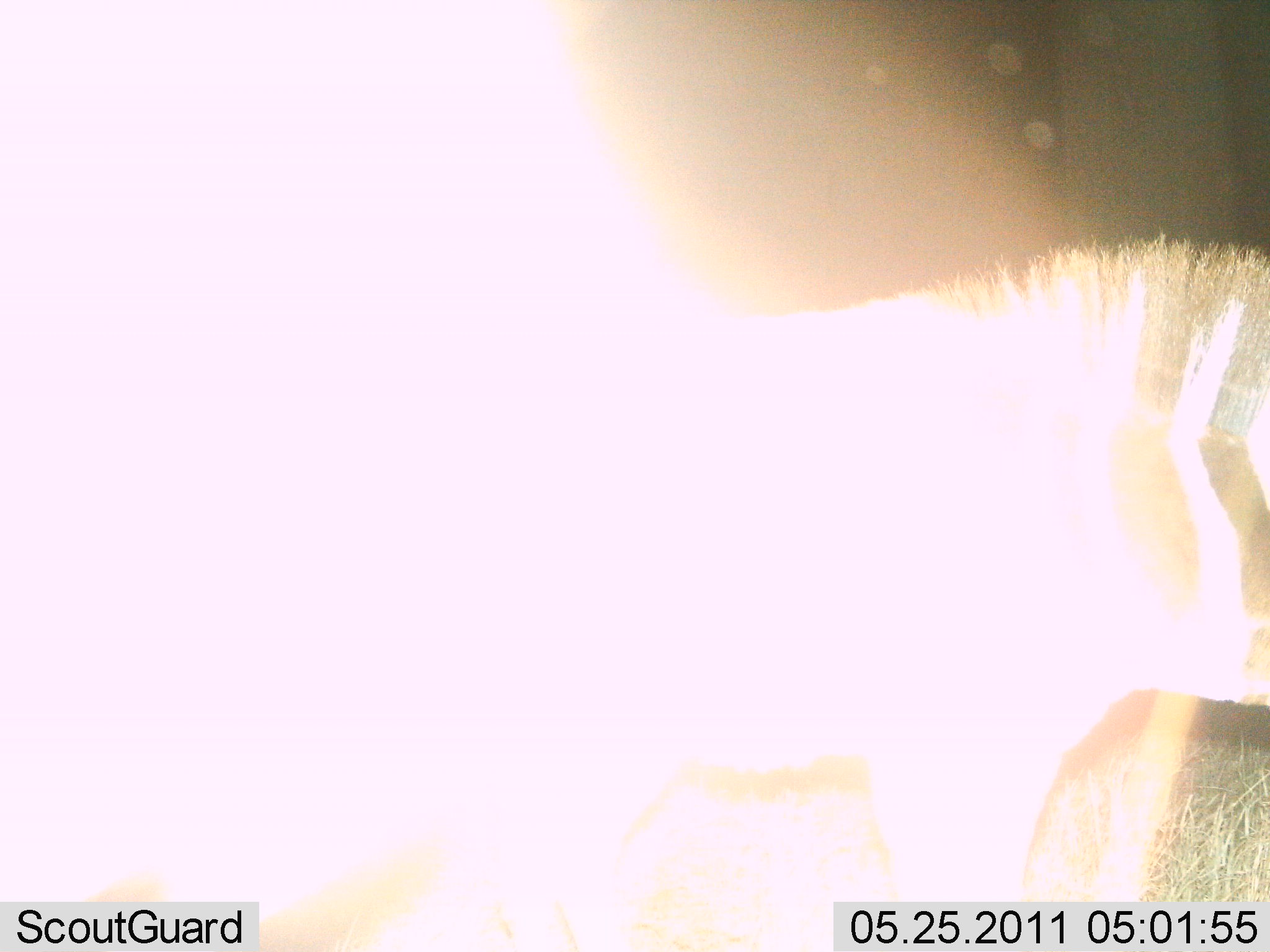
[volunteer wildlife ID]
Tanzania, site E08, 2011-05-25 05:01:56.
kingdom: Animalia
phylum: Chordata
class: Mammalia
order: Perissodactyla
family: Equidae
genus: Equus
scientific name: Equus quagga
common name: plains zebra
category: zebra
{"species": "zebra (plains zebra) (Equus quagga)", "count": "1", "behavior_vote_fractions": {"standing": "92%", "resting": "8%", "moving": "0%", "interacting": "0%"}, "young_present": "0%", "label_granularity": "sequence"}